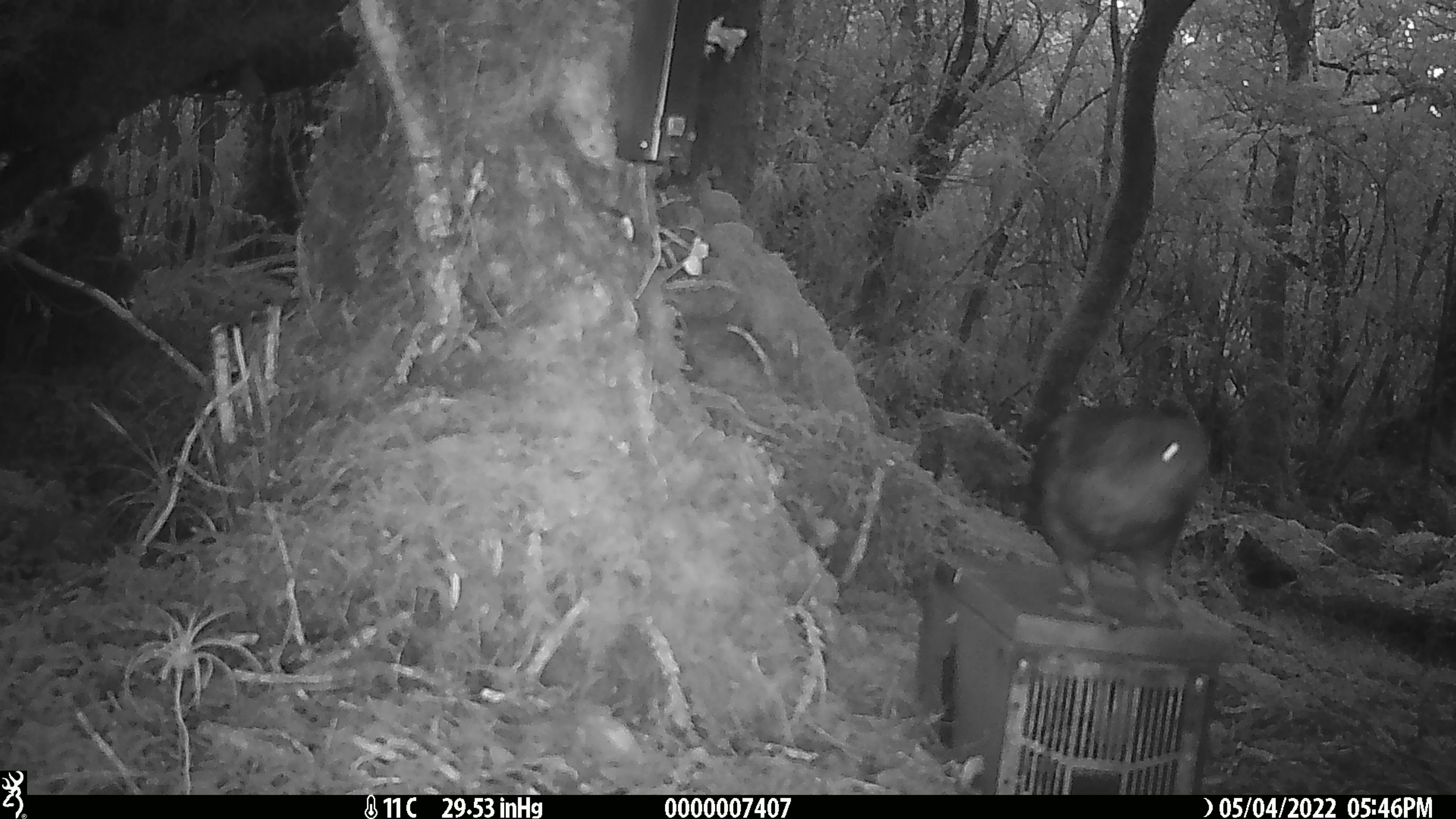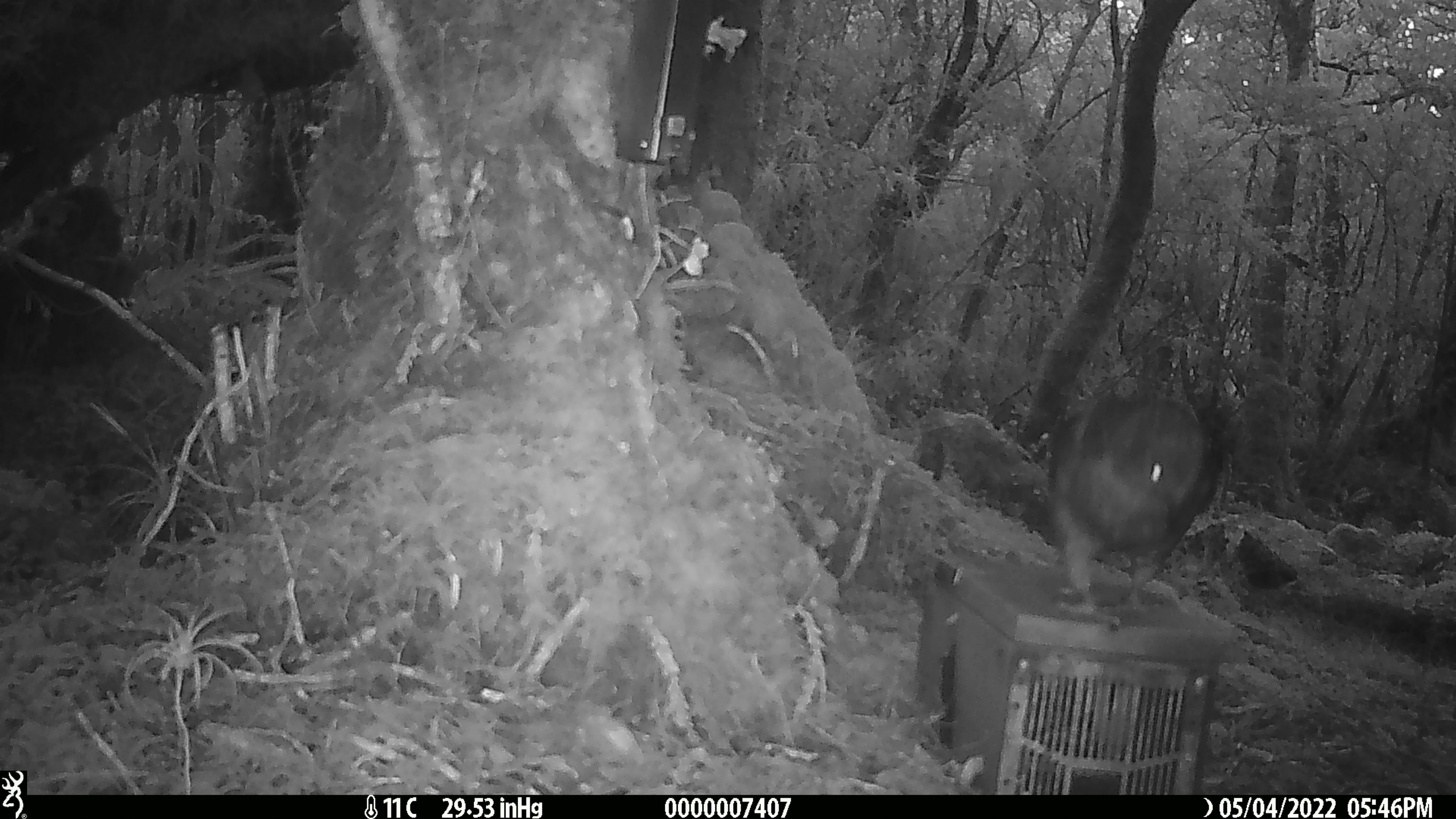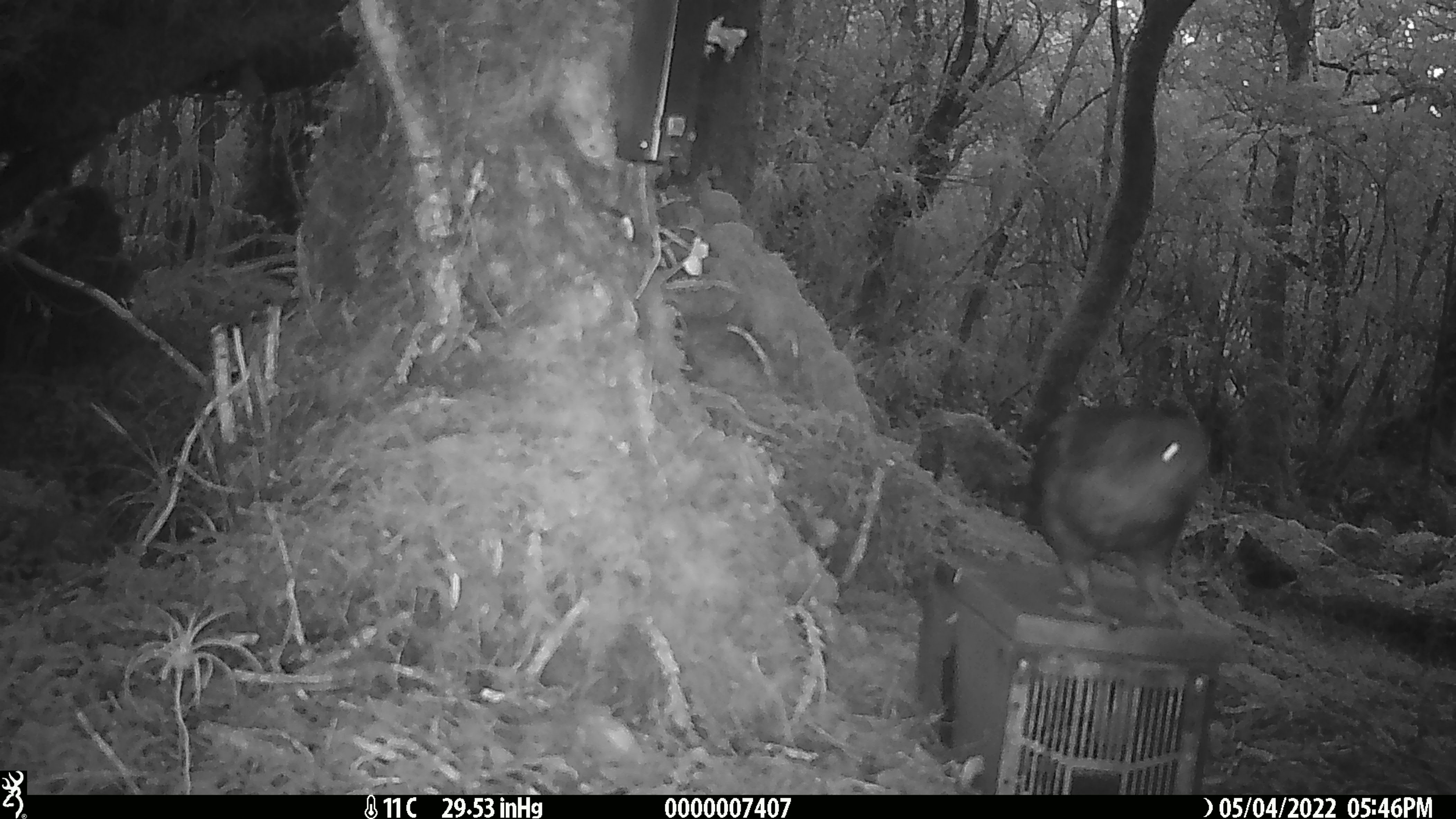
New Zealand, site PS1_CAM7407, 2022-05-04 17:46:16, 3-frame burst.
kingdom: Animalia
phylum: Chordata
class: Aves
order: Psittaciformes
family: Strigopidae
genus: Nestor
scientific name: Nestor notabilis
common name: kea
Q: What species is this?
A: Kea (Nestor notabilis).